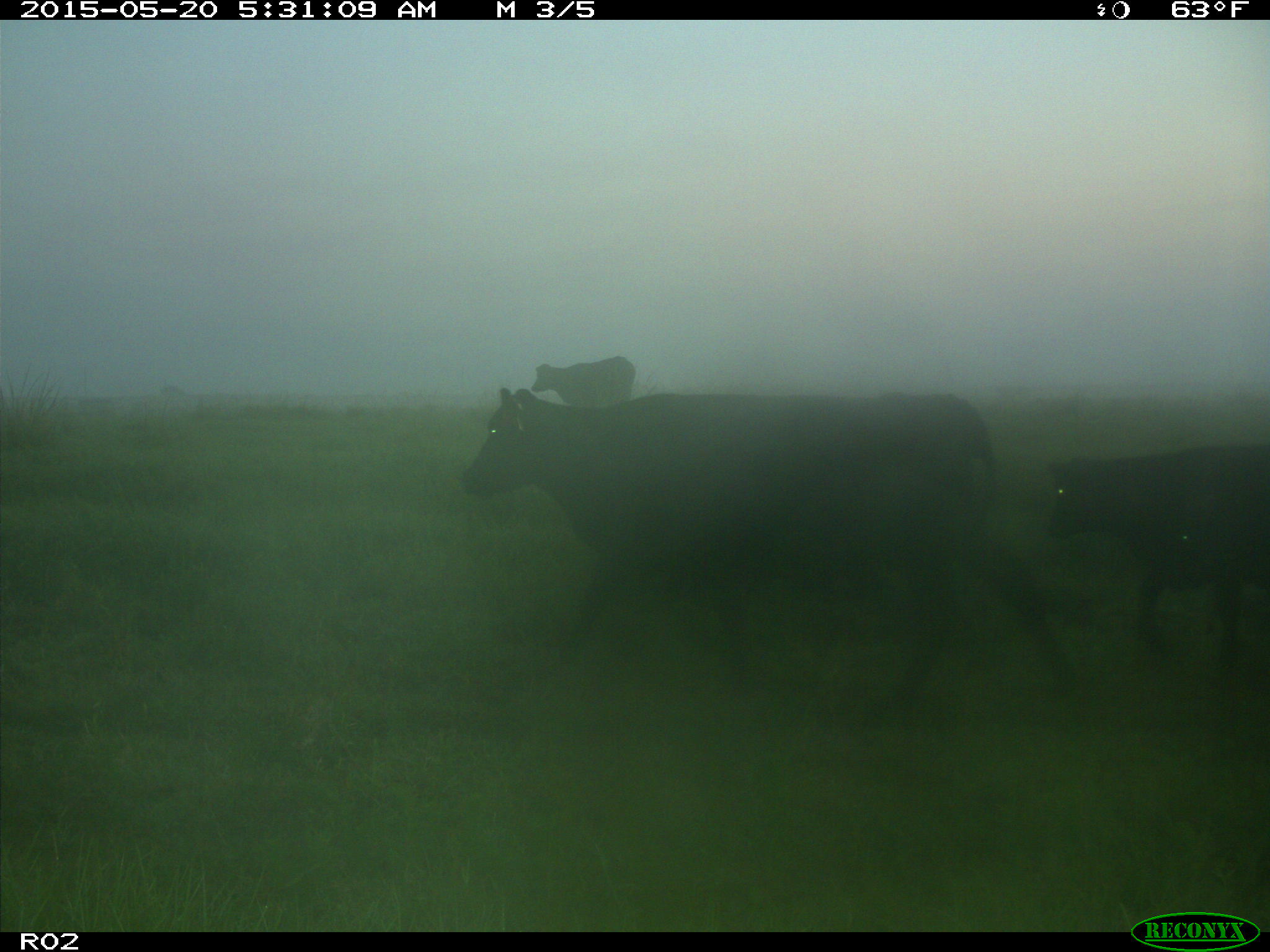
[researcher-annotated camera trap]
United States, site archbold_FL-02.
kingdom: Animalia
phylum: Chordata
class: Mammalia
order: Artiodactyla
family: Bovidae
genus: Bos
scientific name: Bos taurus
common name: domestic cow